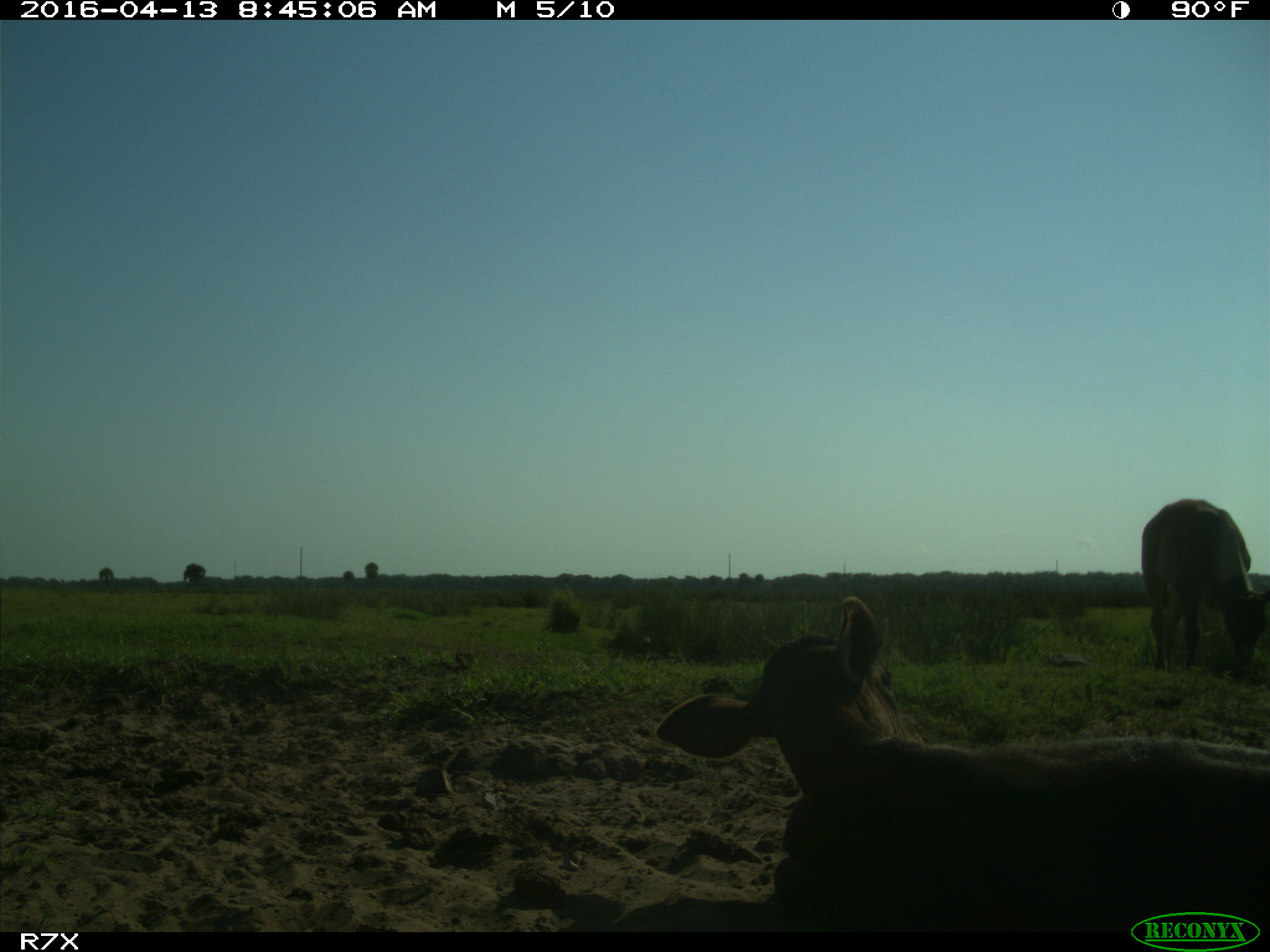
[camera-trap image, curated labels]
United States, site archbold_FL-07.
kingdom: Animalia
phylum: Chordata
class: Mammalia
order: Artiodactyla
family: Bovidae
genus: Bos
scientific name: Bos taurus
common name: domestic cow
Bos taurus (domestic cow).